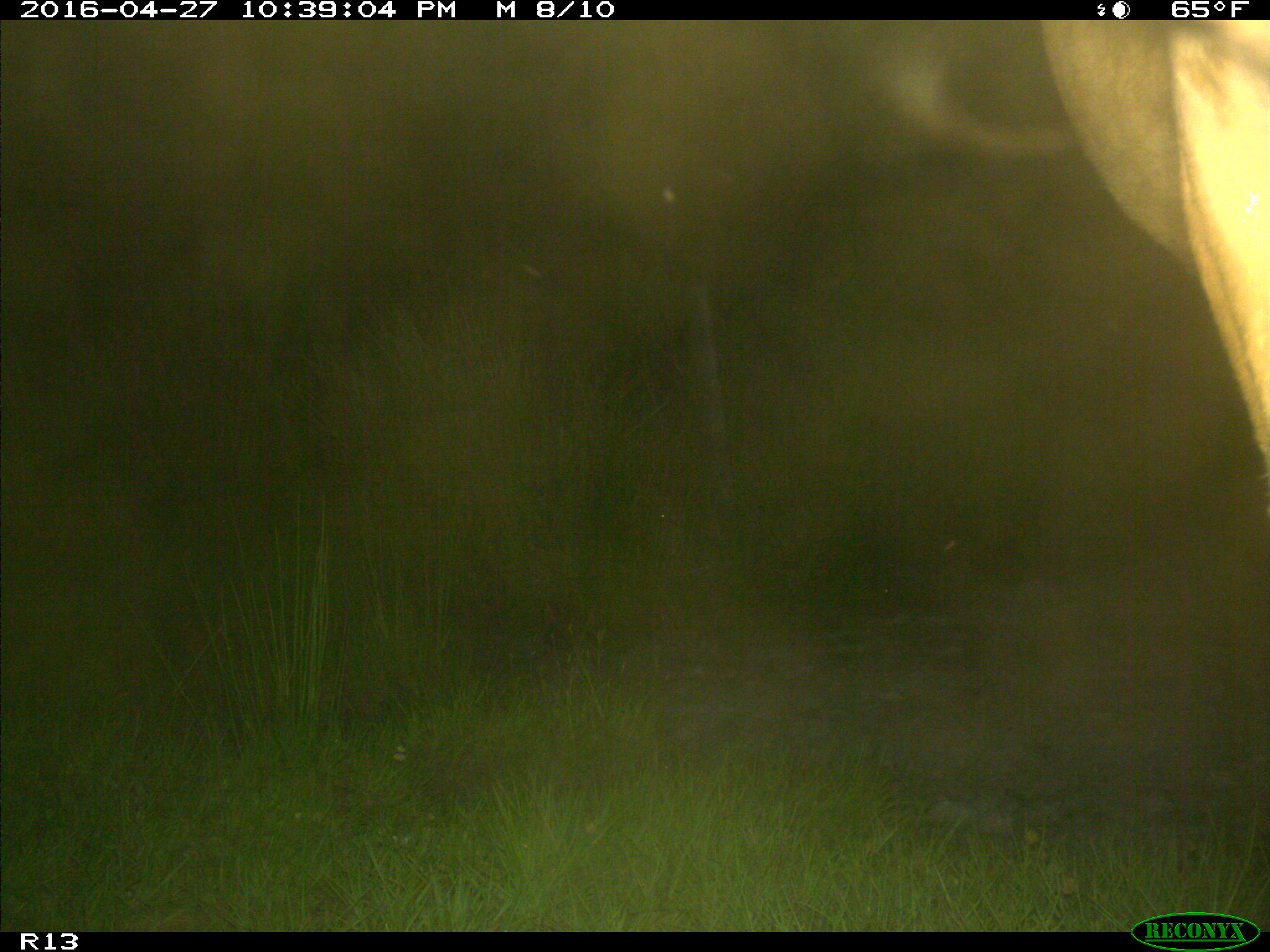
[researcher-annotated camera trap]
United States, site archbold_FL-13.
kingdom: Animalia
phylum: Chordata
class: Mammalia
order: Artiodactyla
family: Bovidae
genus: Bos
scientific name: Bos taurus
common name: domestic cow